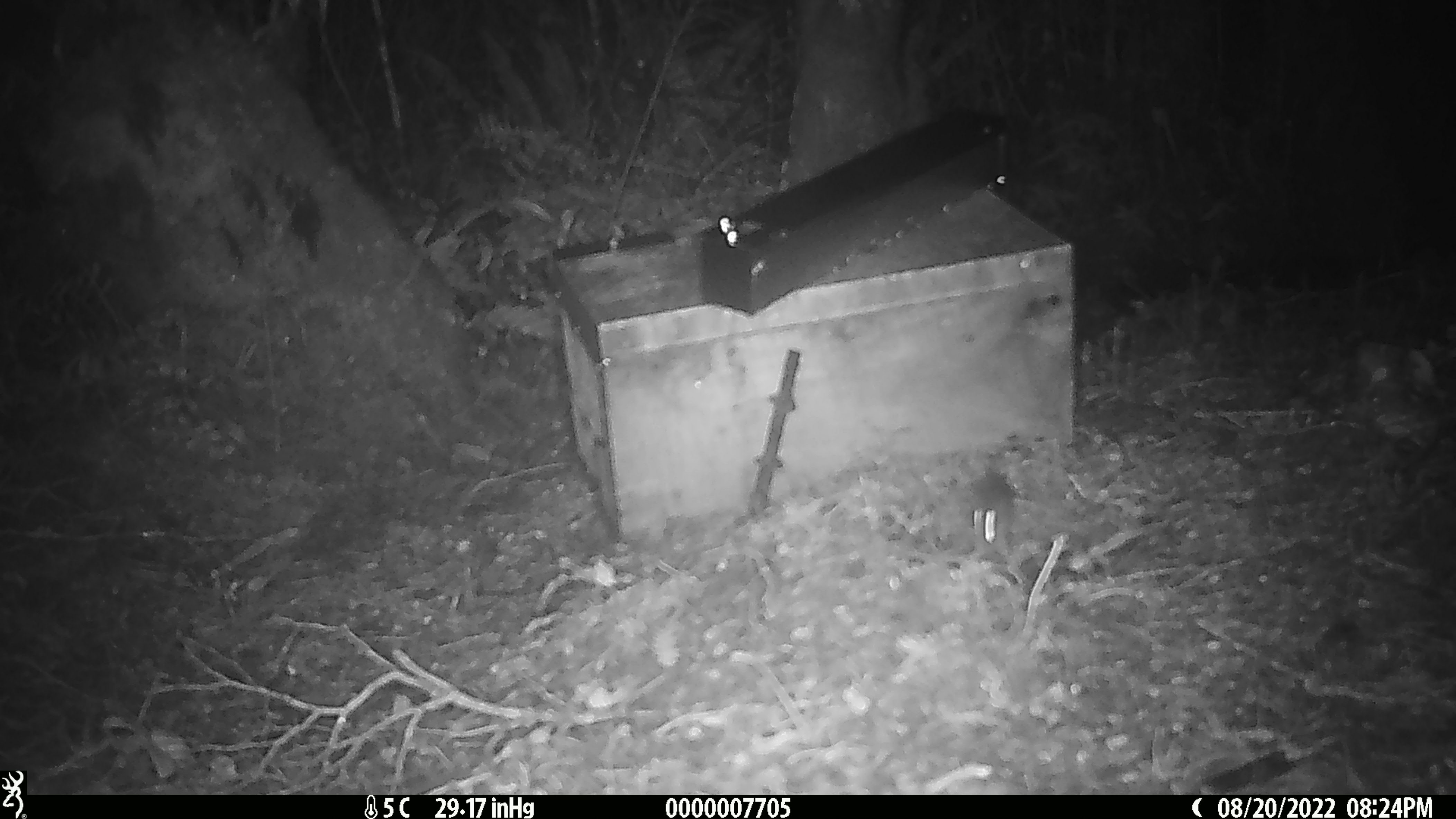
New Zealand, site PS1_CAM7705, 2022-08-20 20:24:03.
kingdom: Animalia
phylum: Chordata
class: Mammalia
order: Rodentia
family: Muridae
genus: Mus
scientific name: Mus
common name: mouse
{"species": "mouse (Mus)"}